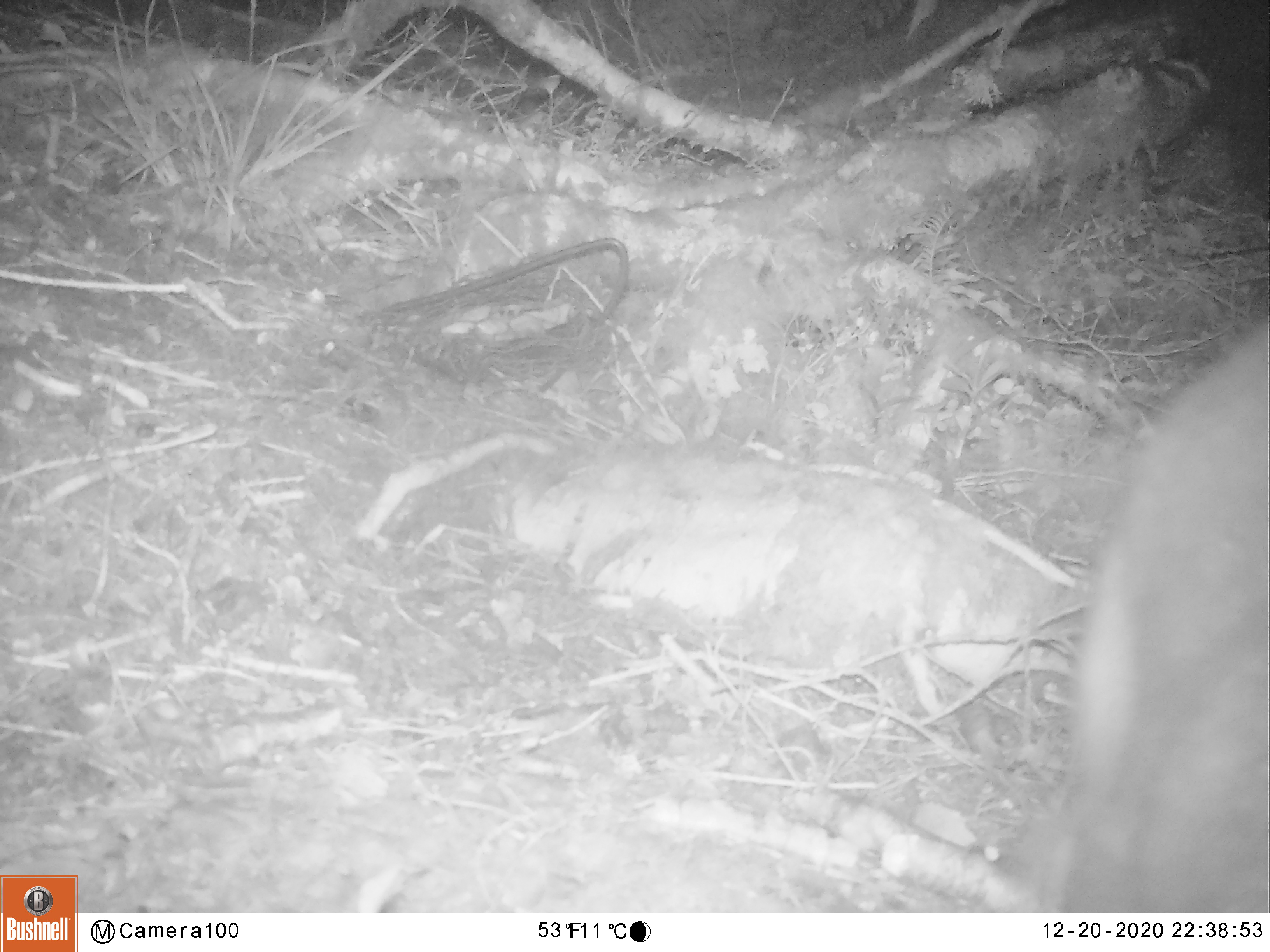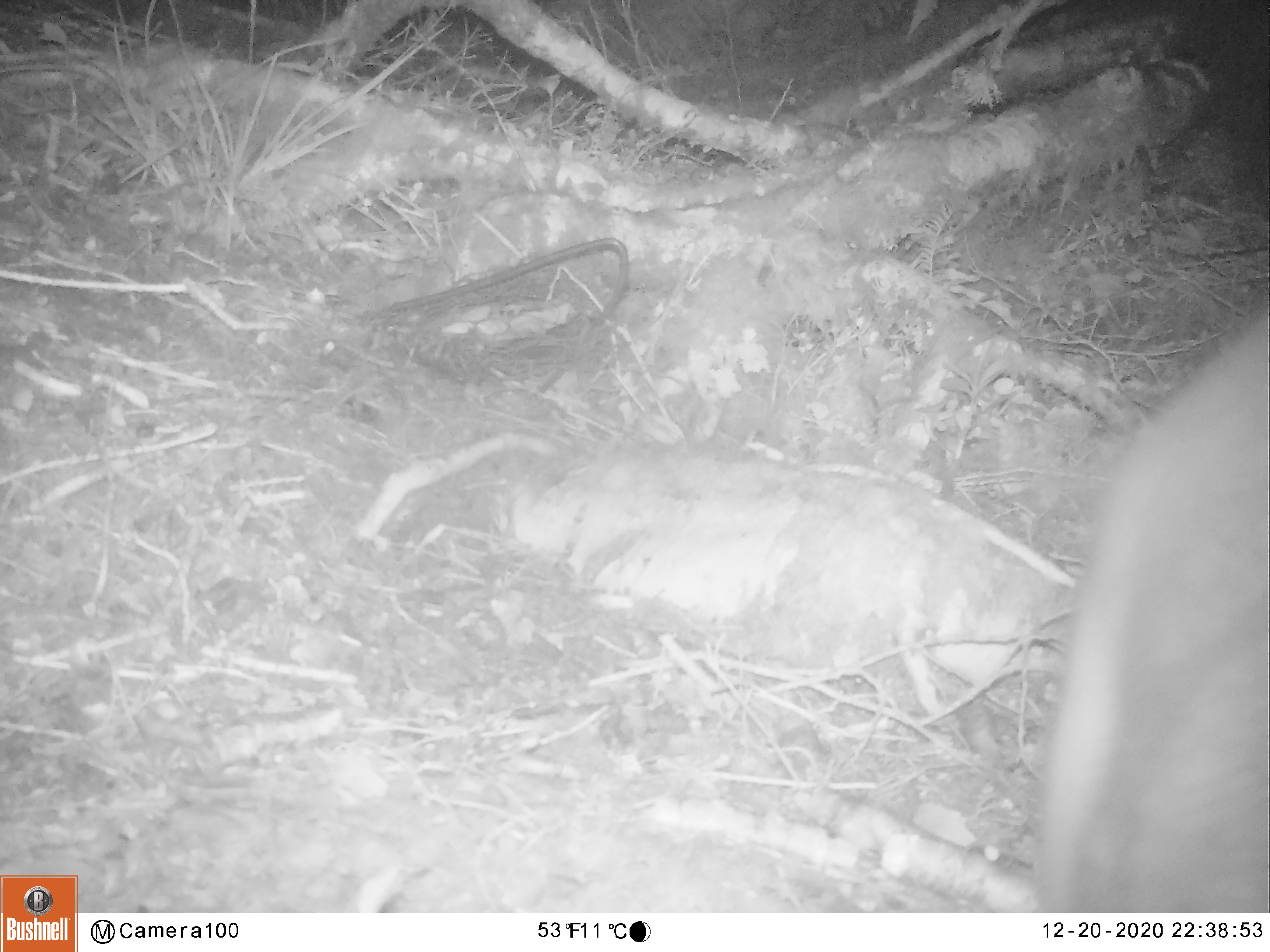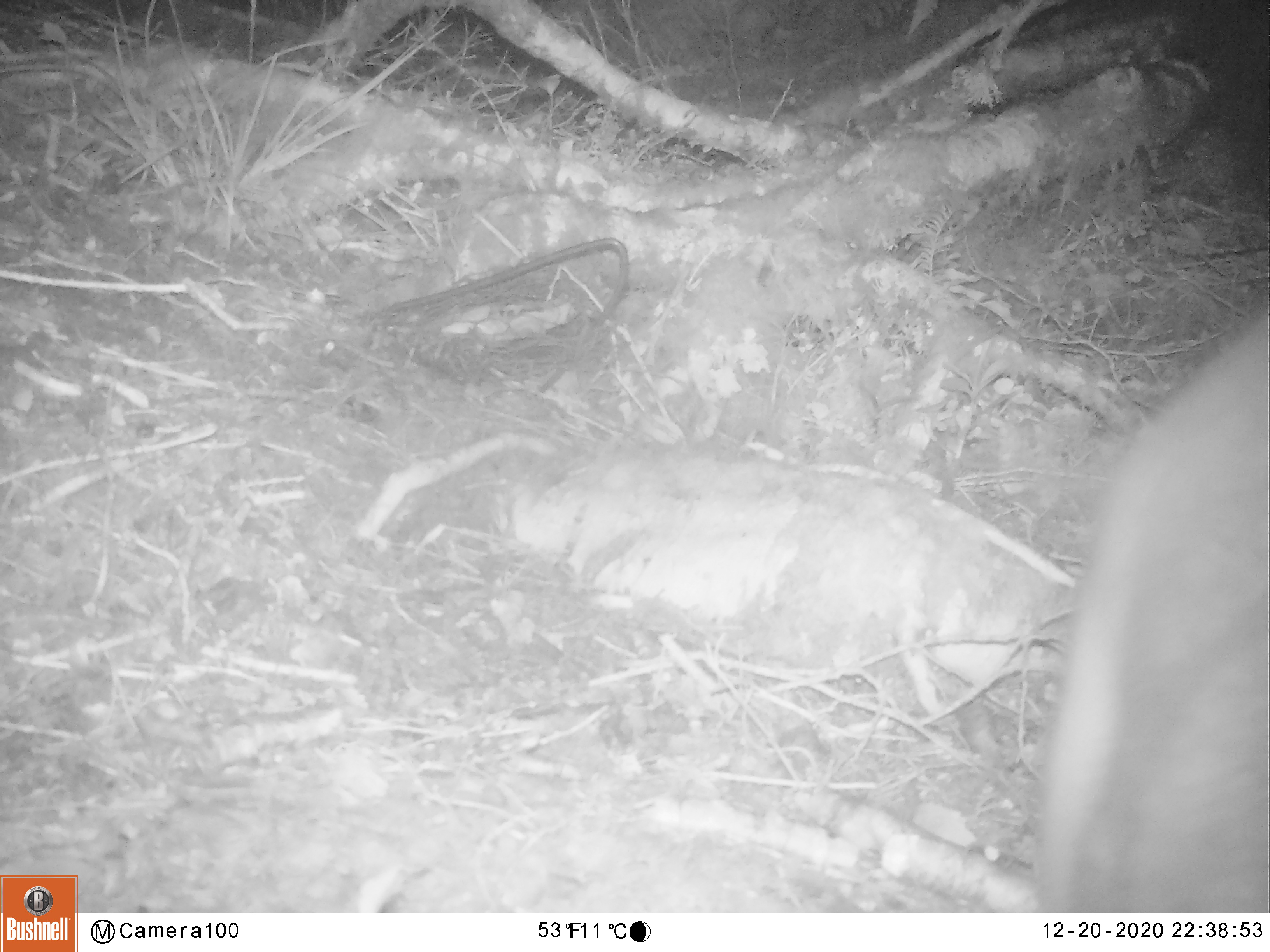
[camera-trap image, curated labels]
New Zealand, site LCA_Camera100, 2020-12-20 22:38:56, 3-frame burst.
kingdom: Animalia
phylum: Chordata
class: Mammalia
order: Diprotodontia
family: Phalangeridae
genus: Trichosurus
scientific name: Trichosurus vulpecula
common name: common brushtail possum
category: possum